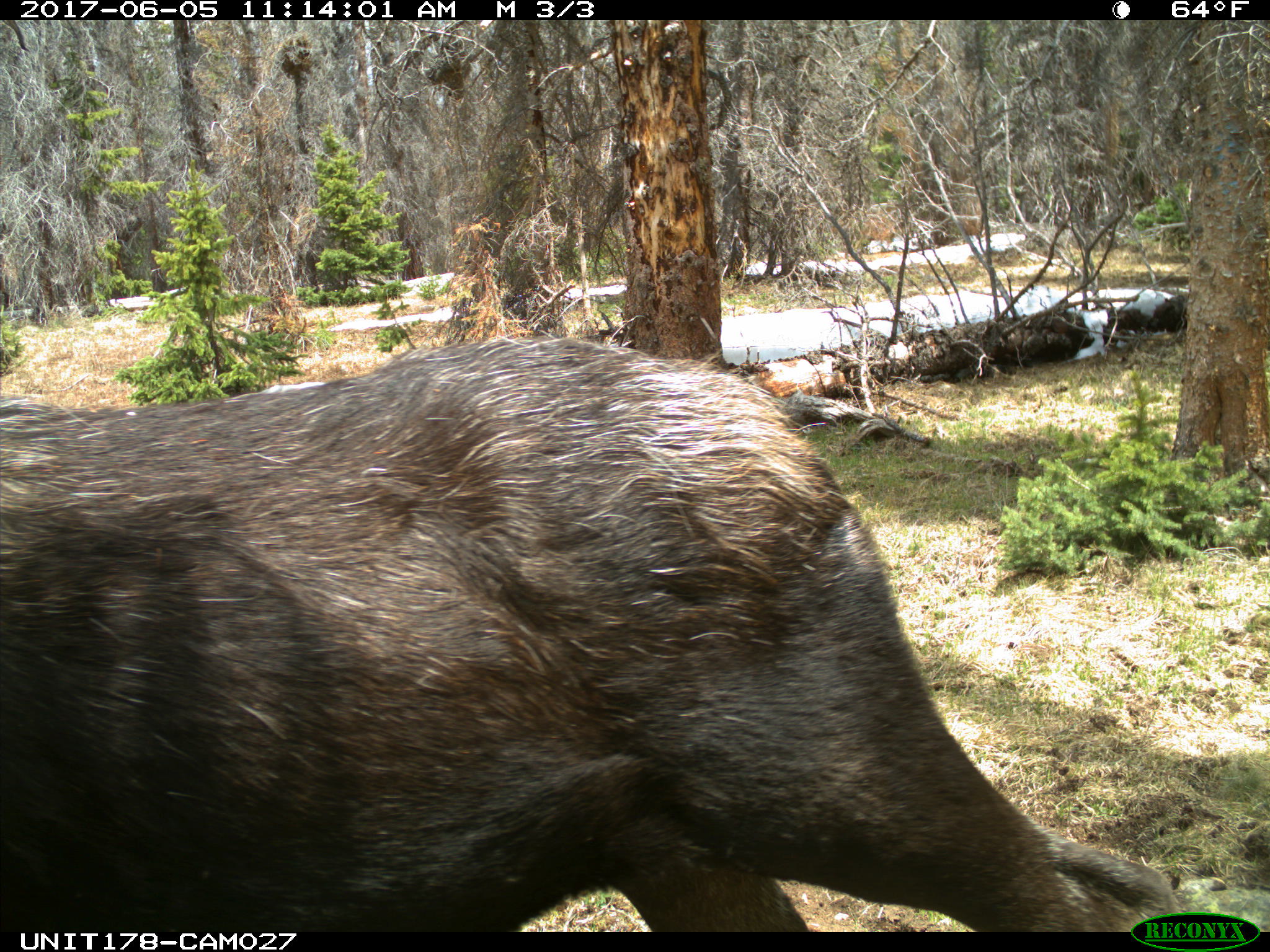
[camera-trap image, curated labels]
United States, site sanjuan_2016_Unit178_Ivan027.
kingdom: Animalia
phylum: Chordata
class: Mammalia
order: Artiodactyla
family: Cervidae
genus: Alces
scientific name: Alces alces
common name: moose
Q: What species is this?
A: Alces alces (moose).